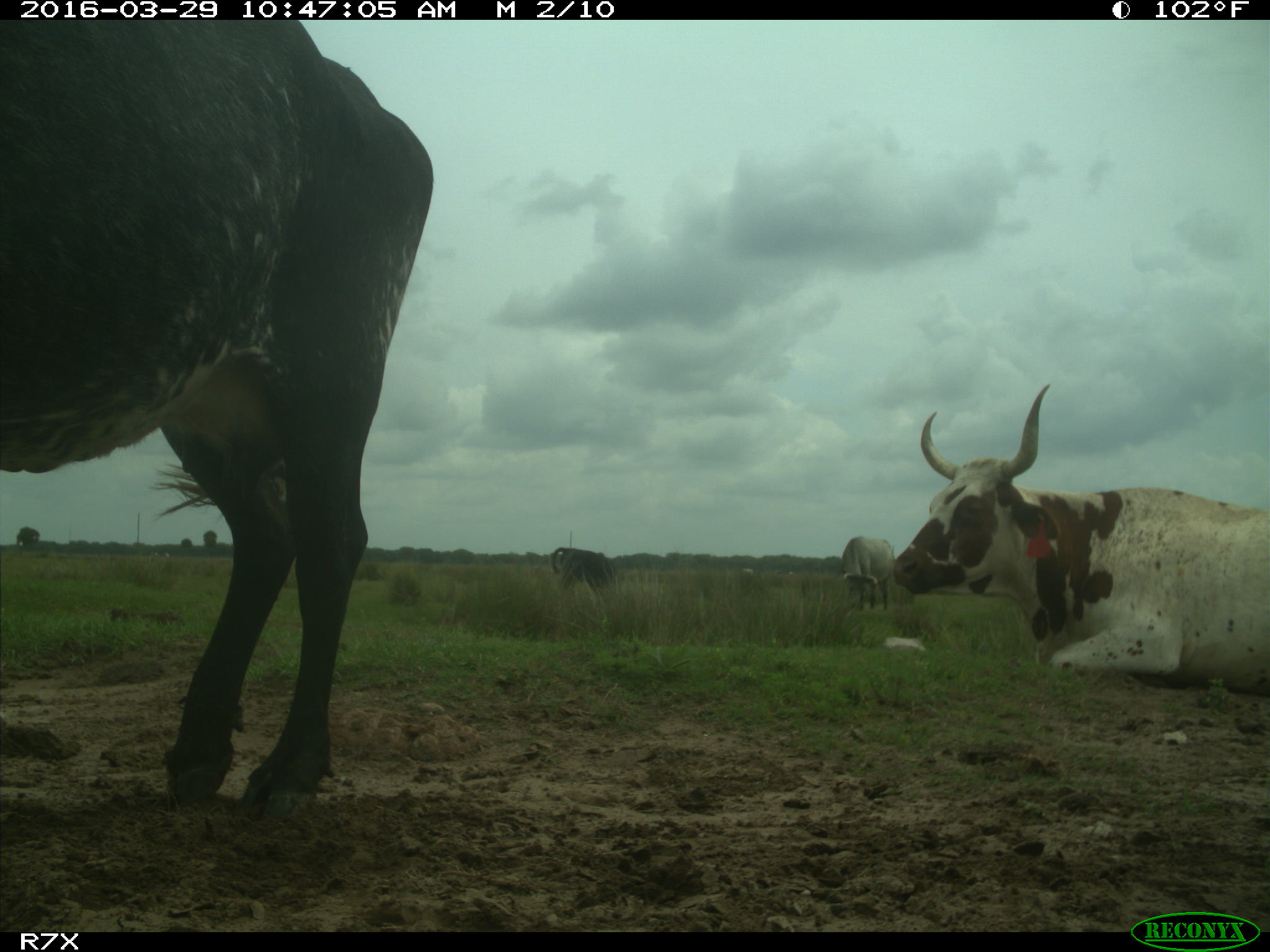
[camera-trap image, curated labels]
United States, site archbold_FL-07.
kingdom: Animalia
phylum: Chordata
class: Mammalia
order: Artiodactyla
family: Bovidae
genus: Bos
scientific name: Bos taurus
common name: domestic cow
Bos taurus (domestic cow).